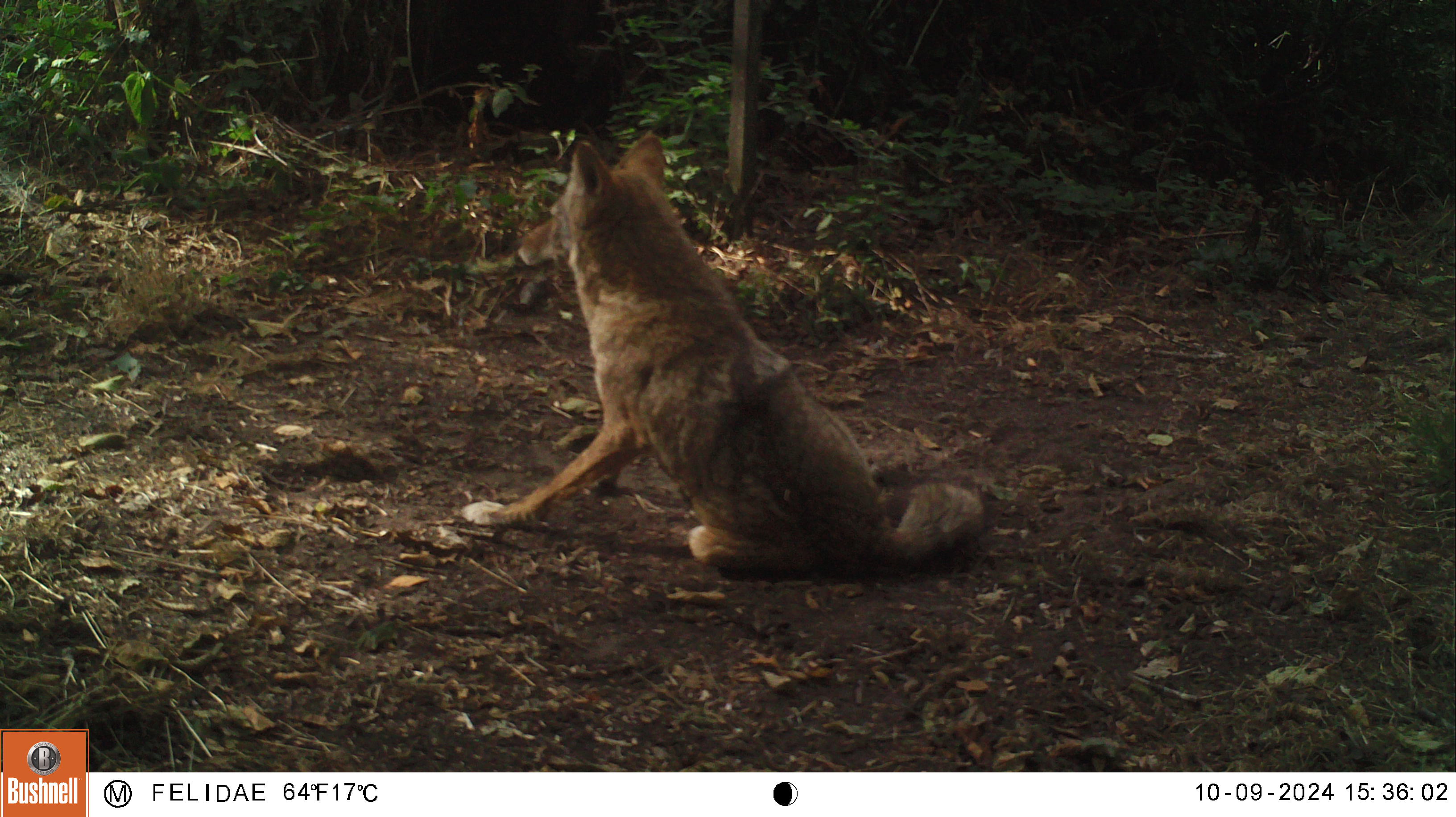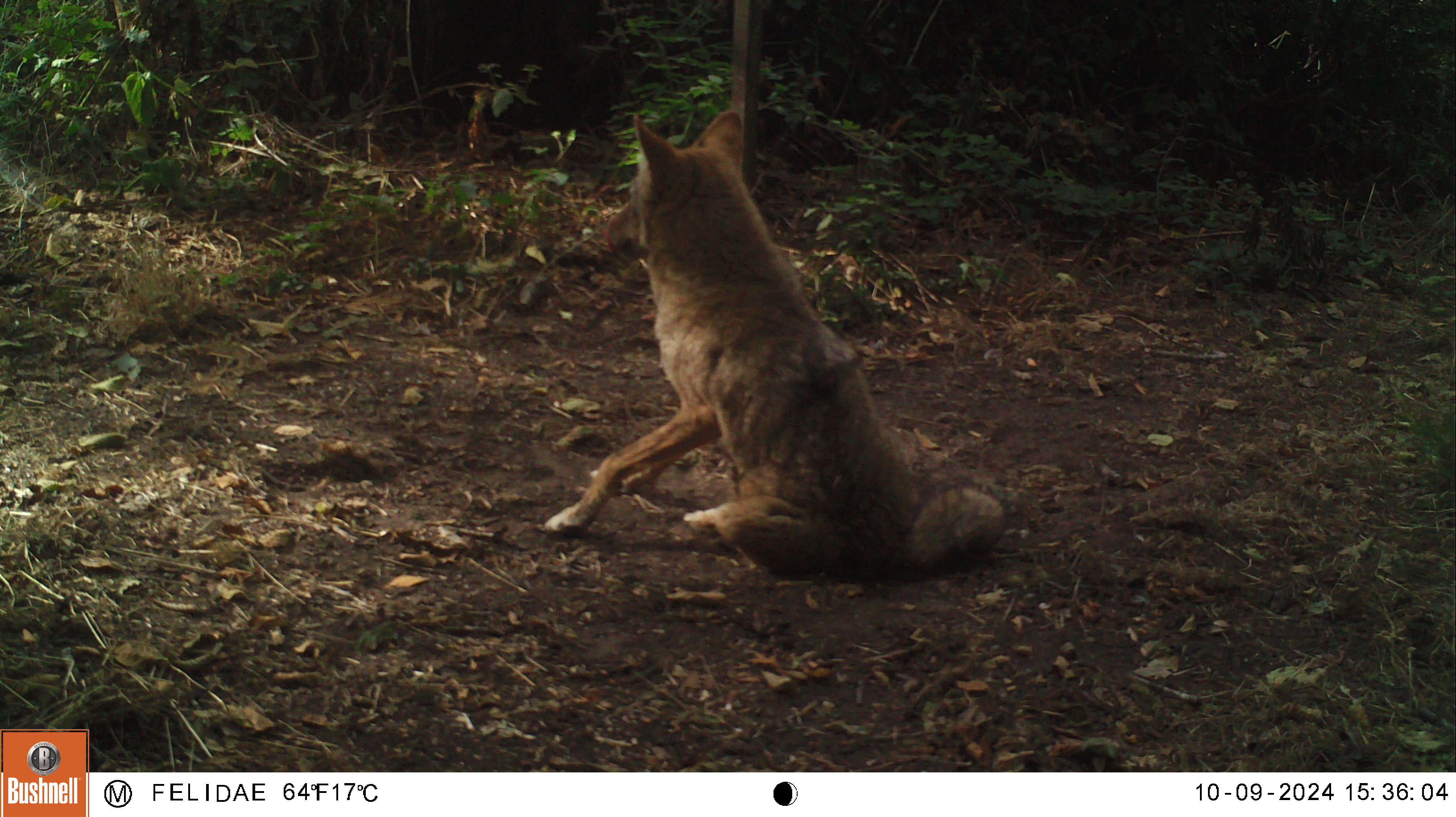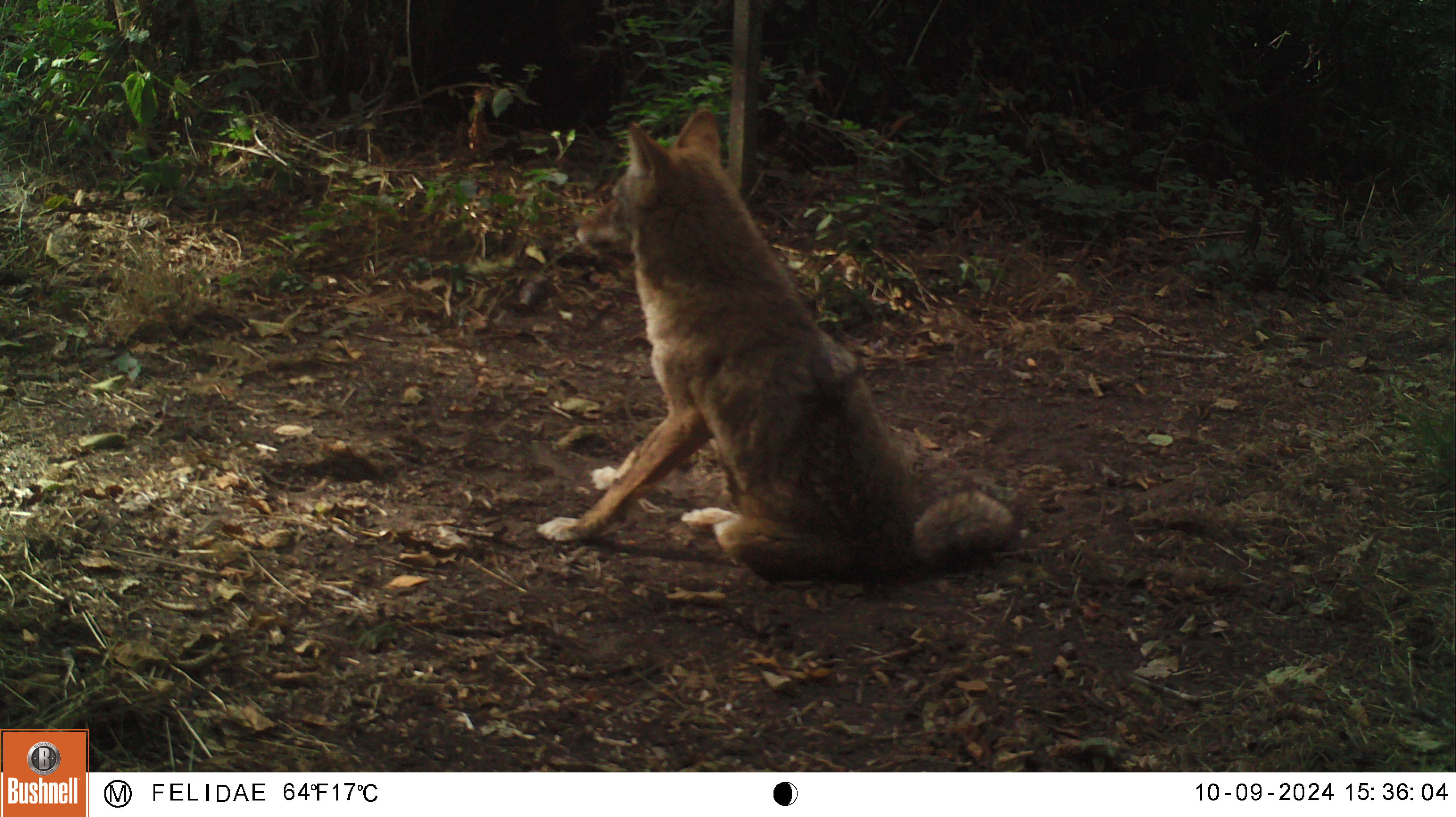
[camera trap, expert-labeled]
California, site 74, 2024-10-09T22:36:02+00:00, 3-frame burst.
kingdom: Animalia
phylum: Chordata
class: Mammalia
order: Carnivora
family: Canidae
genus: Canis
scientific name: Canis latrans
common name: coyote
Coyote (Canis latrans).